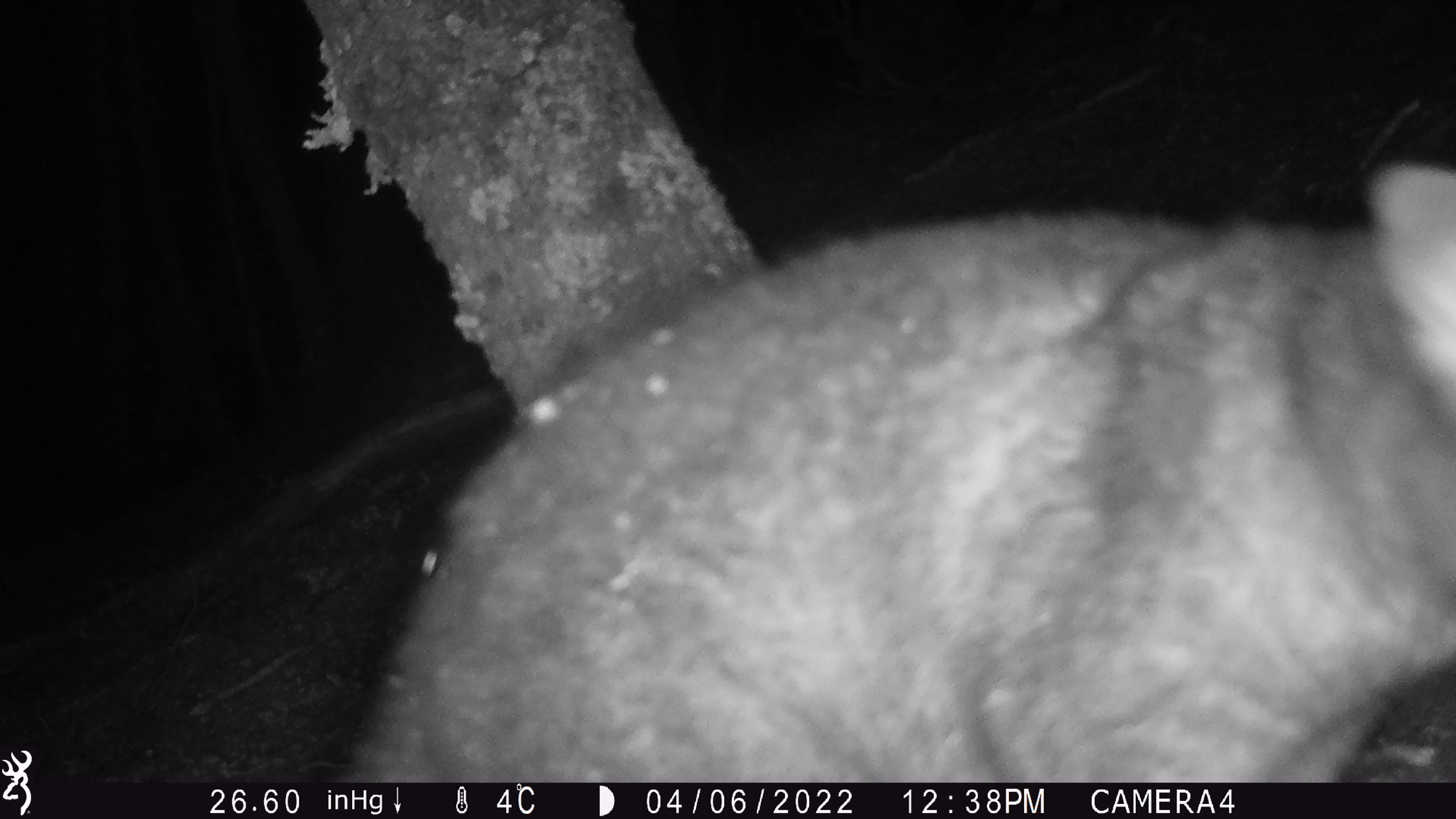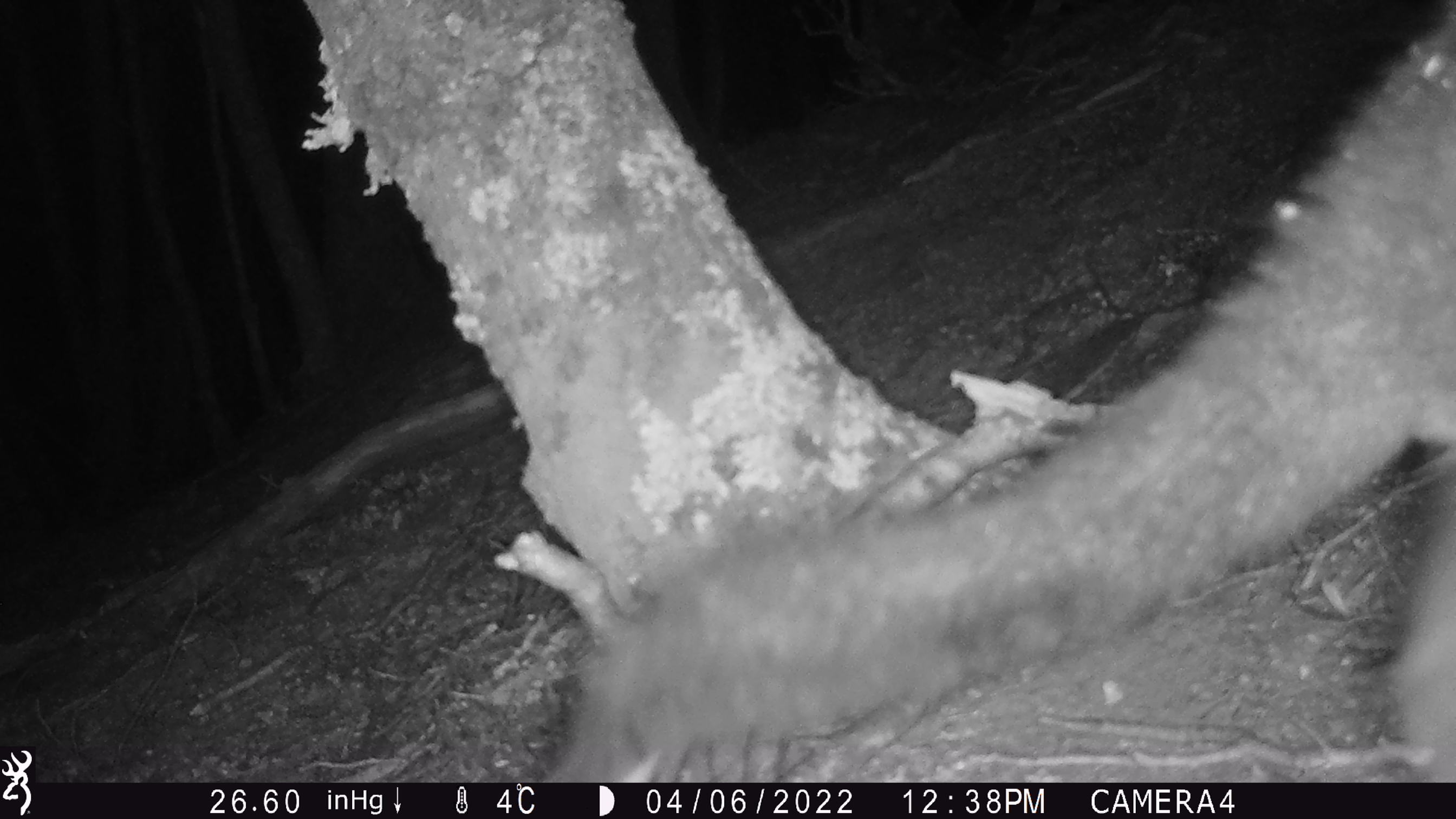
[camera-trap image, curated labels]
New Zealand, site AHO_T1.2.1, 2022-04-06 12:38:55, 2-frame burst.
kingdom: Animalia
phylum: Chordata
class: Mammalia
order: Diprotodontia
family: Phalangeridae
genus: Trichosurus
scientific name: Trichosurus vulpecula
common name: common brushtail possum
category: possum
Possum (common brushtail possum) (Trichosurus vulpecula).